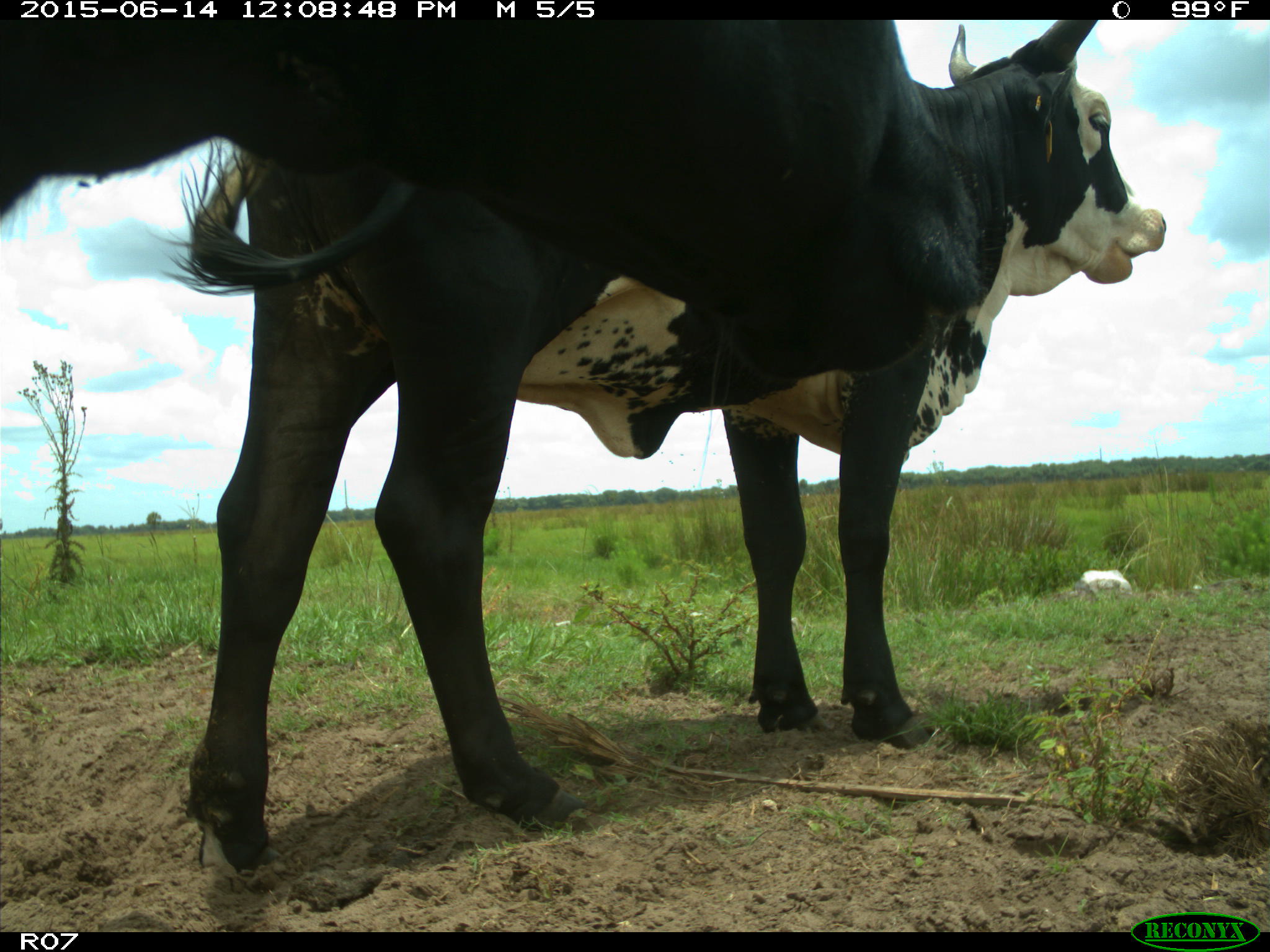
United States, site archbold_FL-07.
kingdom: Animalia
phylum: Chordata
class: Mammalia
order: Artiodactyla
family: Bovidae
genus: Bos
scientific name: Bos taurus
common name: domestic cow